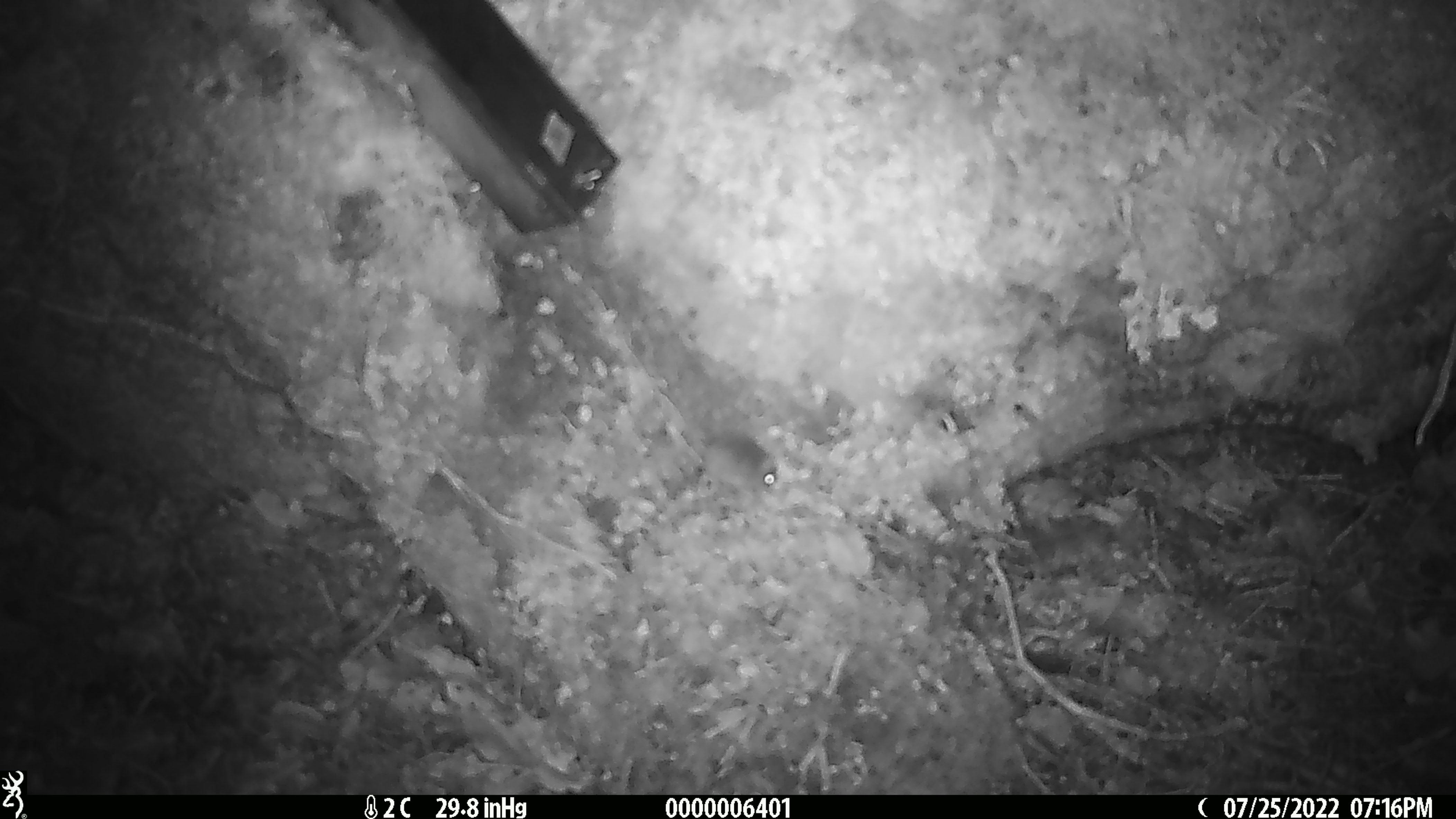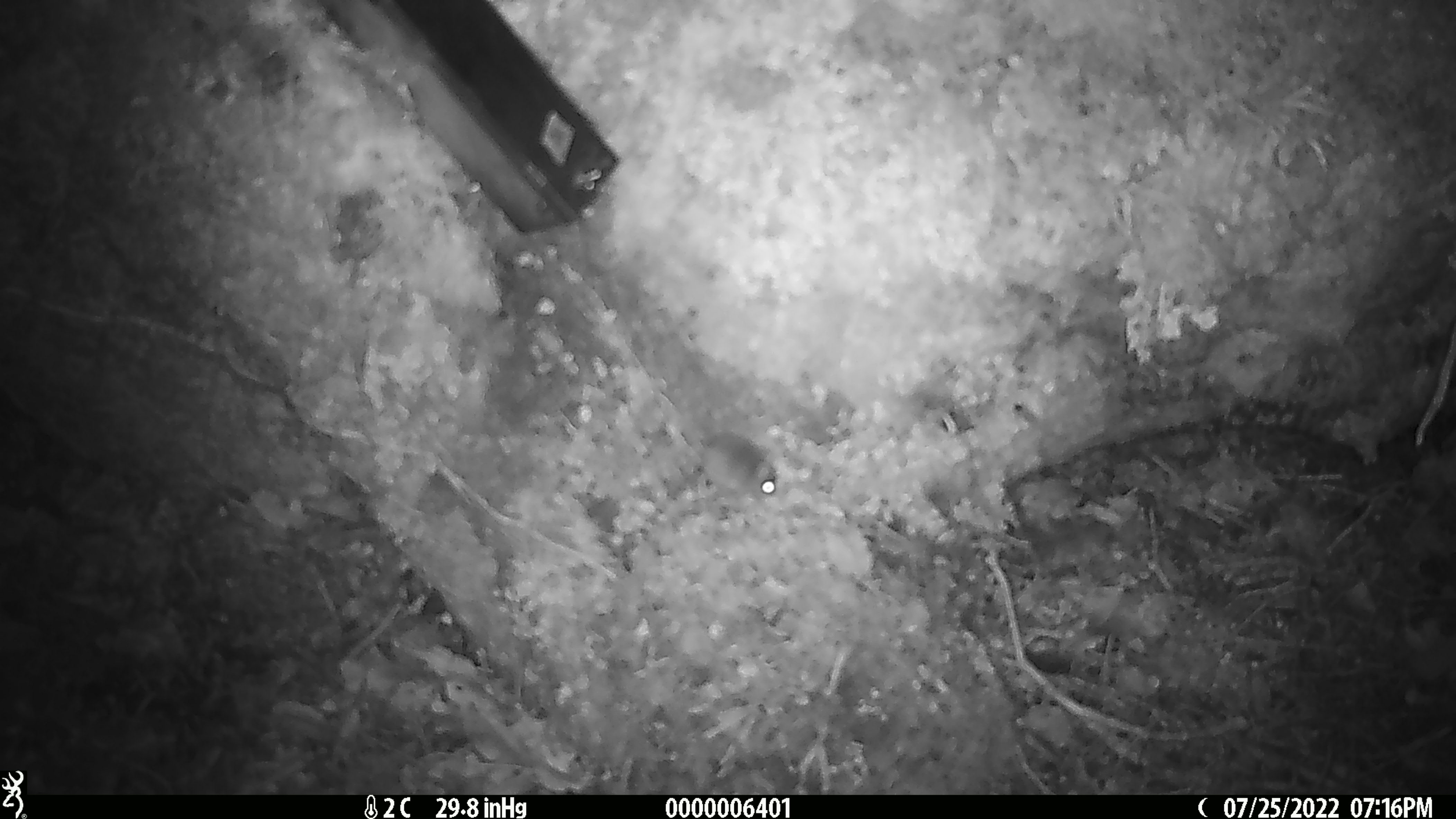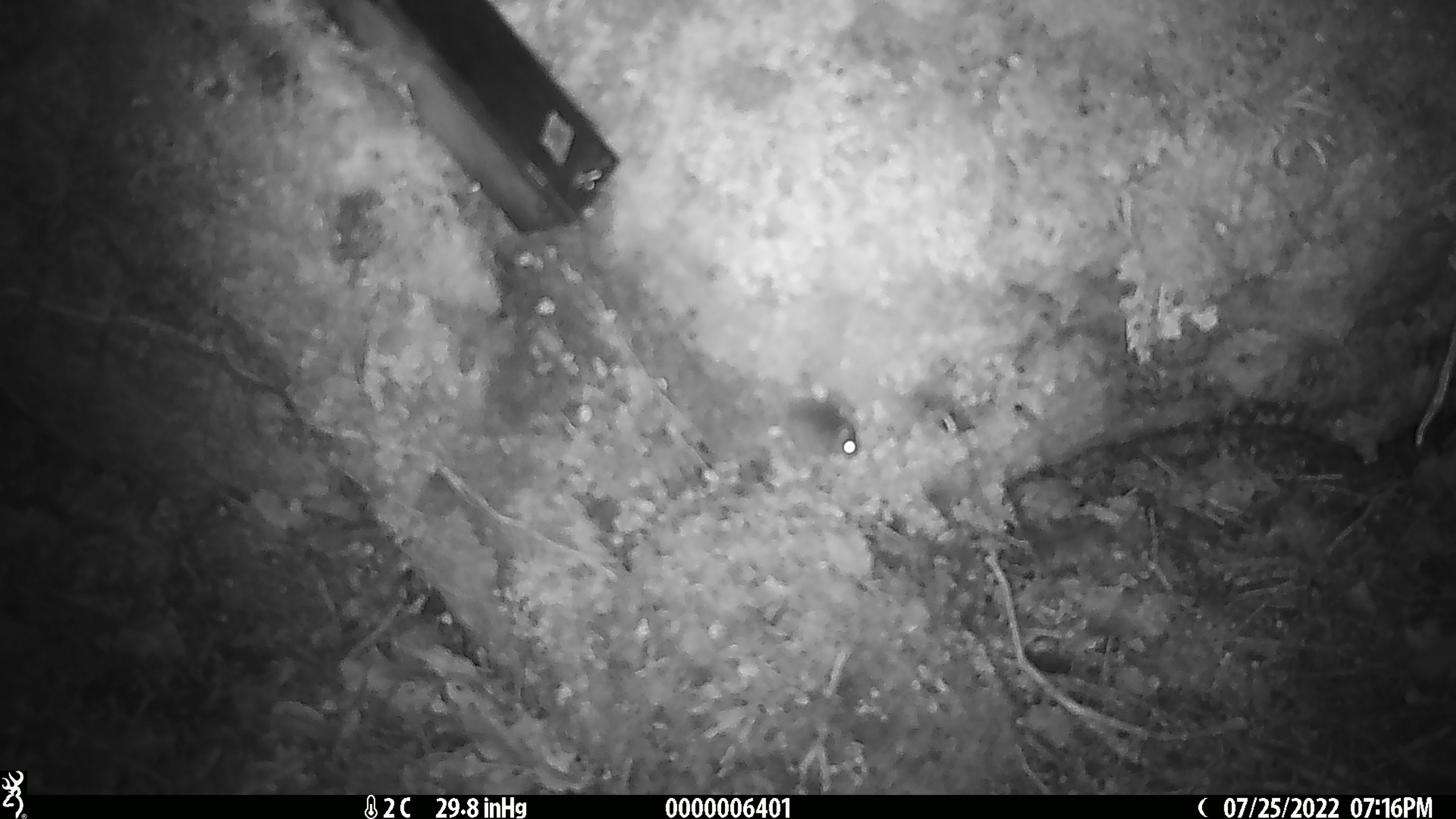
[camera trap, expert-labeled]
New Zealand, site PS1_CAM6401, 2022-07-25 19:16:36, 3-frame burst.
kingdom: Animalia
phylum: Chordata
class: Mammalia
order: Rodentia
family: Muridae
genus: Mus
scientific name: Mus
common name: mouse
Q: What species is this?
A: Mouse (Mus).